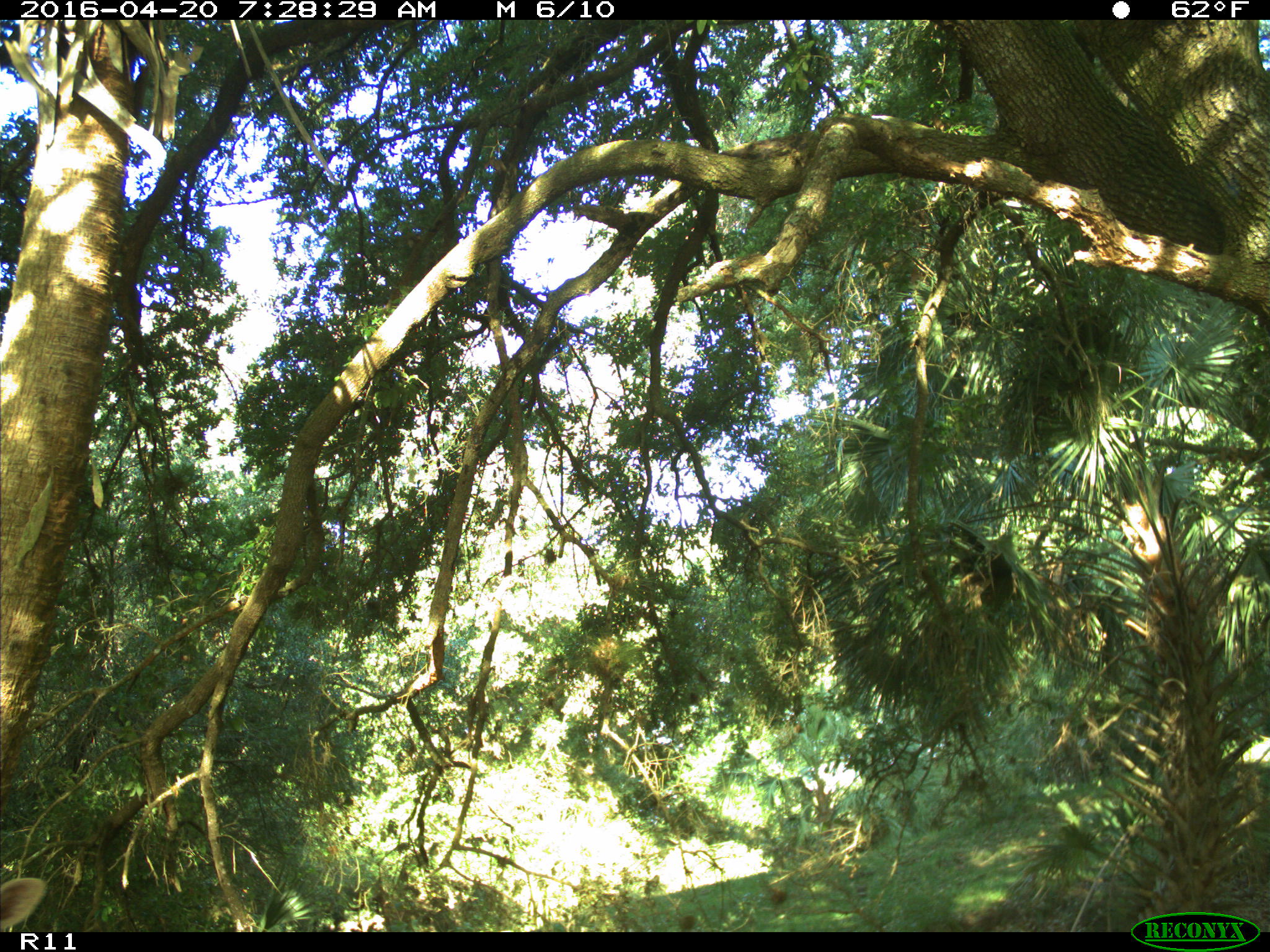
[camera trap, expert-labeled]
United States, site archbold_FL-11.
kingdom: Animalia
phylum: Chordata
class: Mammalia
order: Artiodactyla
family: Bovidae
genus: Bos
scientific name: Bos taurus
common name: domestic cow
Bos taurus (domestic cow).